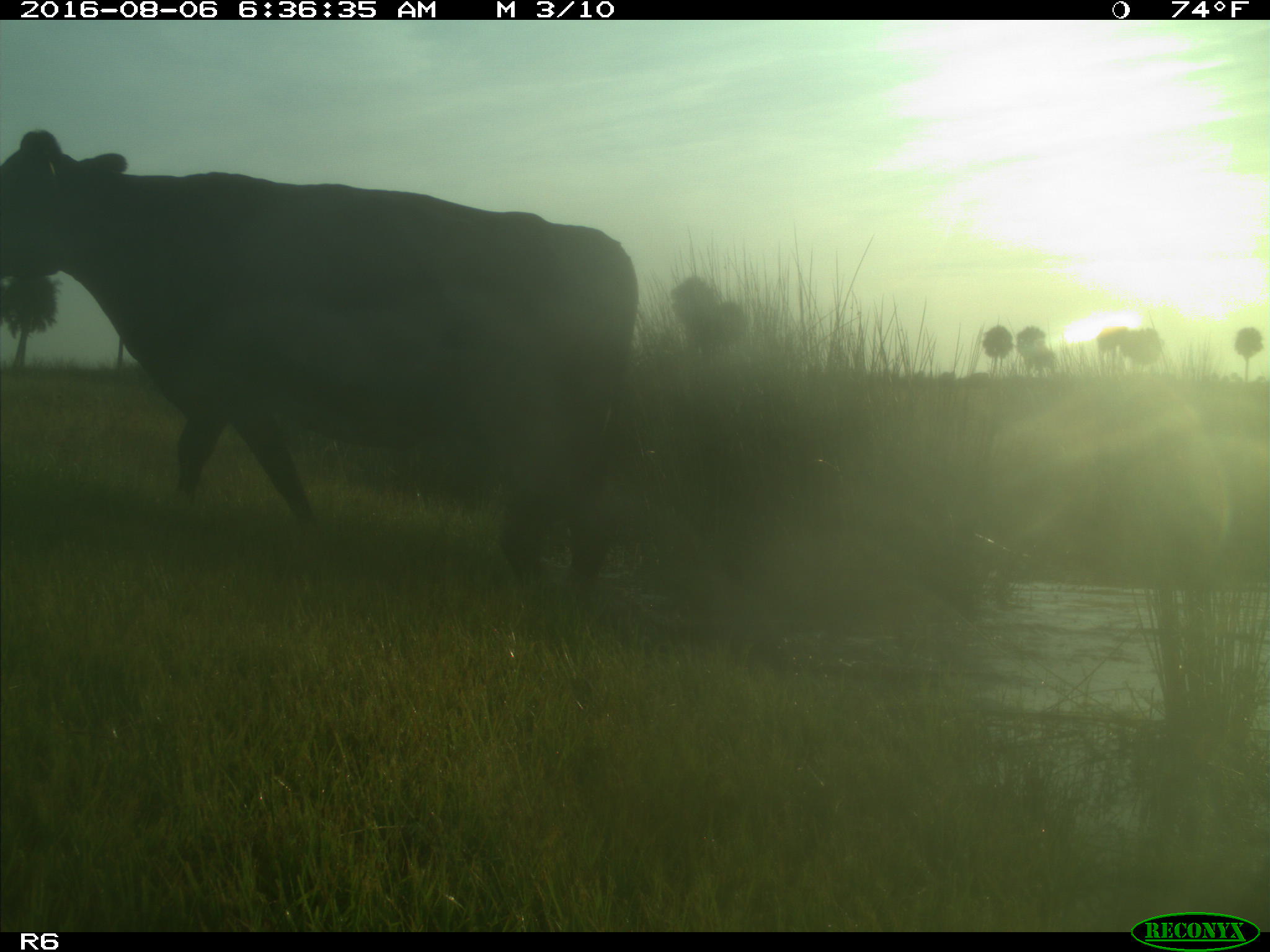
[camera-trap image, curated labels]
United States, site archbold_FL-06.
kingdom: Animalia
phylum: Chordata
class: Mammalia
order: Artiodactyla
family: Bovidae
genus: Bos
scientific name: Bos taurus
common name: domestic cow